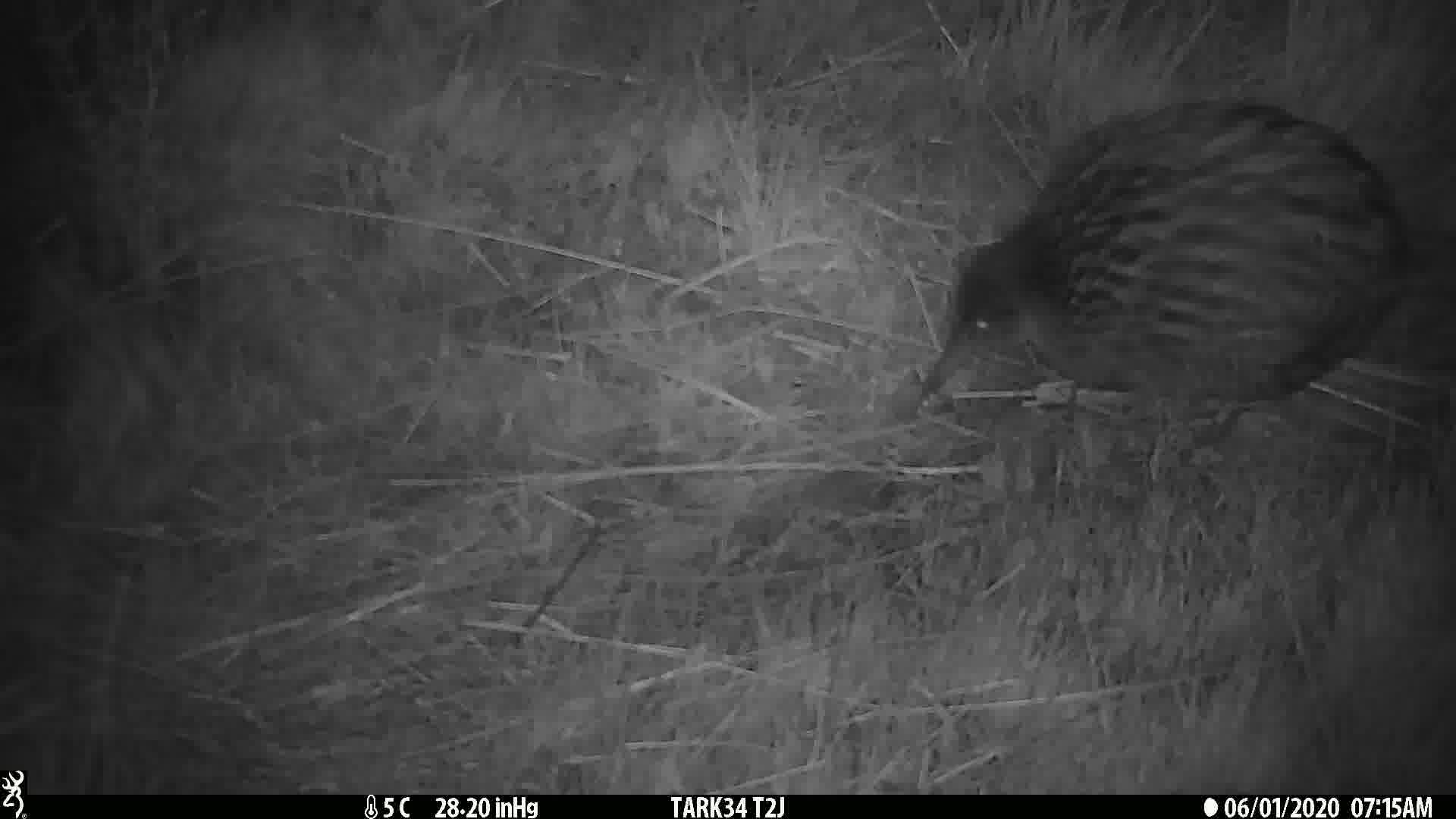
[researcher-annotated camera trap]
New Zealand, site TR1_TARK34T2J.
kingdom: Animalia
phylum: Chordata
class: Aves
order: Gruiformes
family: Rallidae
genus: Gallirallus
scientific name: Gallirallus australis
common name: weka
Weka (Gallirallus australis).